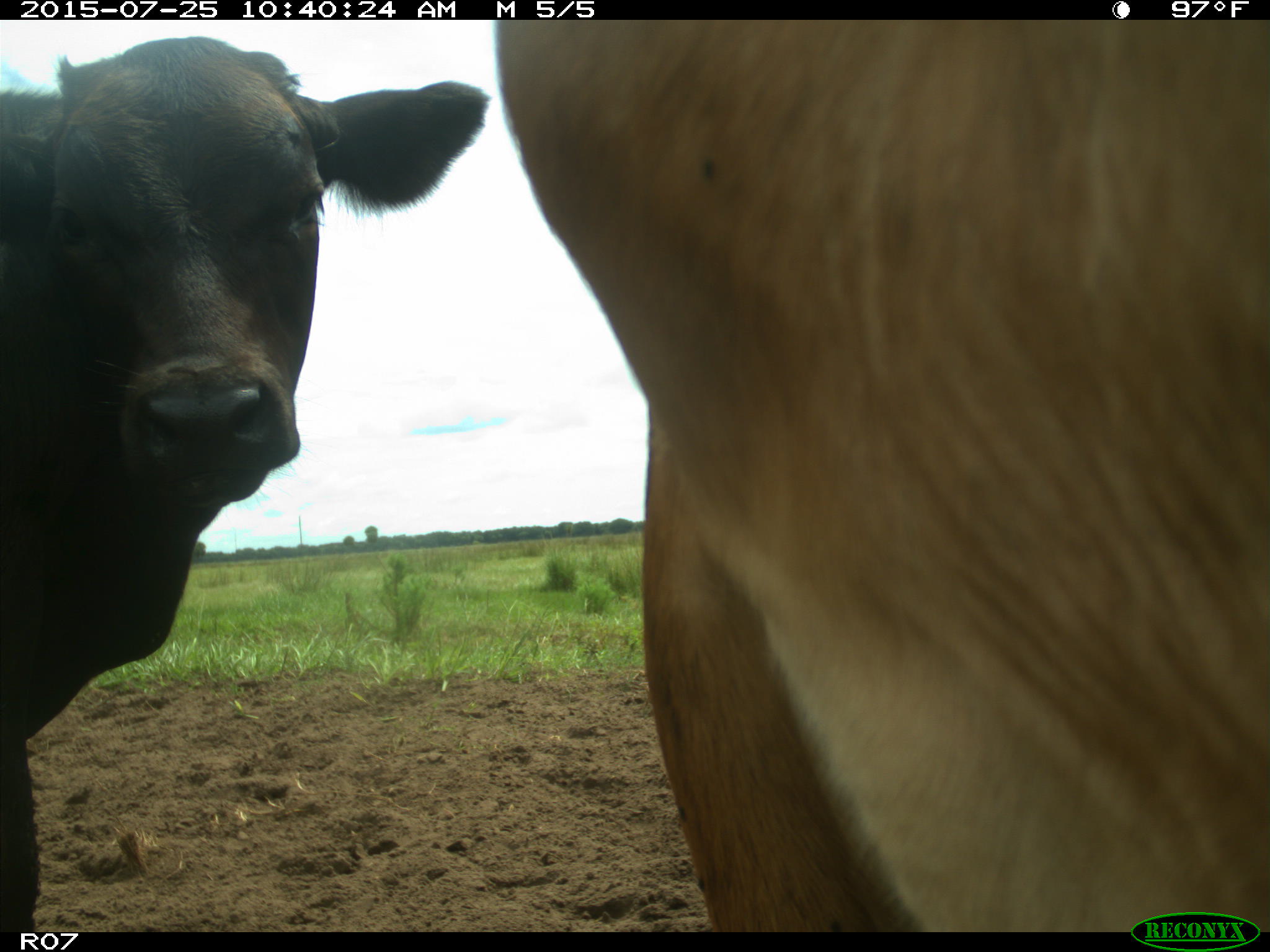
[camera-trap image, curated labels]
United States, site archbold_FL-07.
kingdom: Animalia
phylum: Chordata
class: Mammalia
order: Artiodactyla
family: Bovidae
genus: Bos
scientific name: Bos taurus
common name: domestic cow